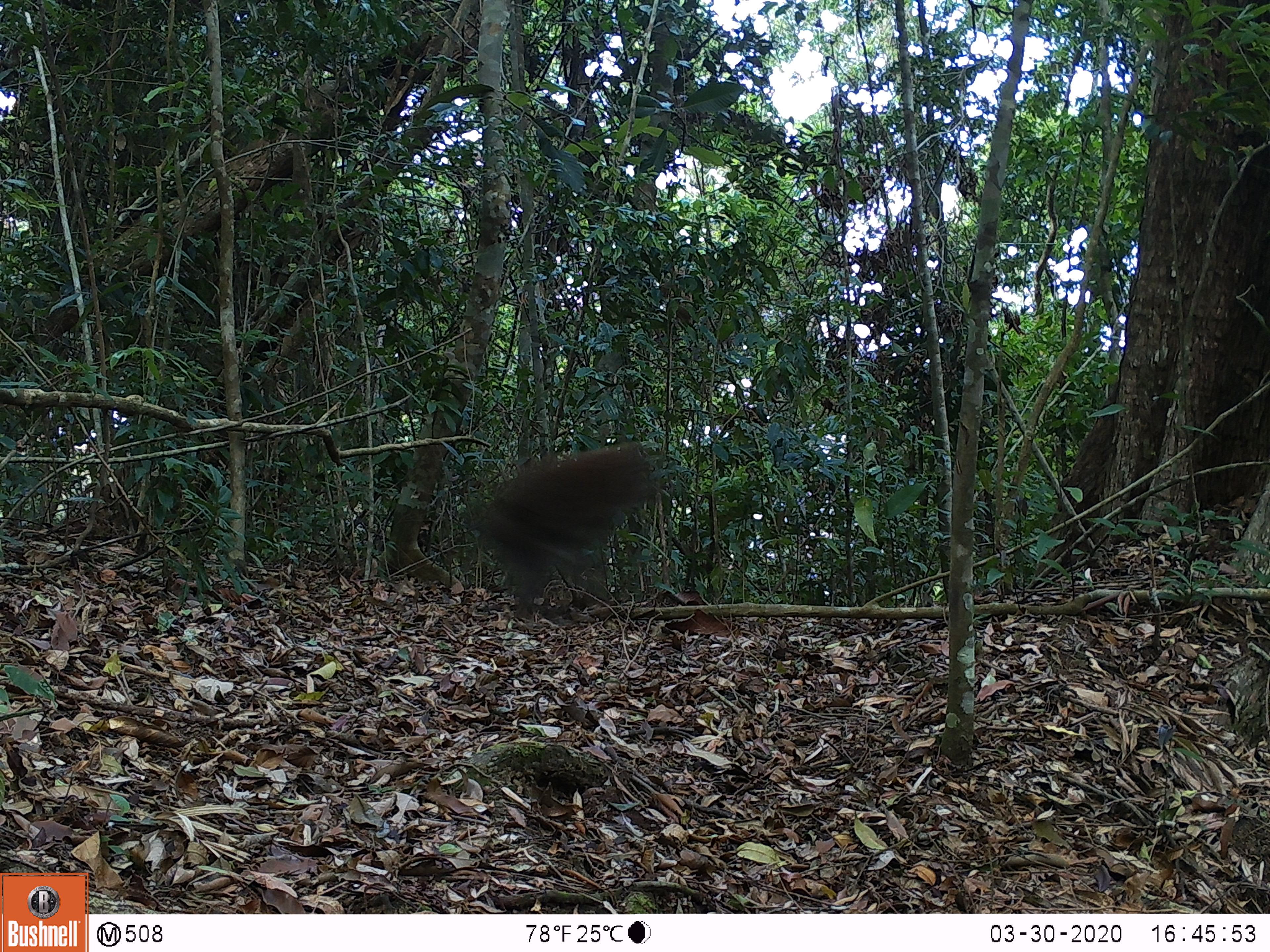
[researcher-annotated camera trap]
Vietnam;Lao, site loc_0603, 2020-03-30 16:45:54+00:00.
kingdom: Animalia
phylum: Chordata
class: Mammalia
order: Primates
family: Cercopithecidae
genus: Macaca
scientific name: Macaca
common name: macaques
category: assam or rhesus macaque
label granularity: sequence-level